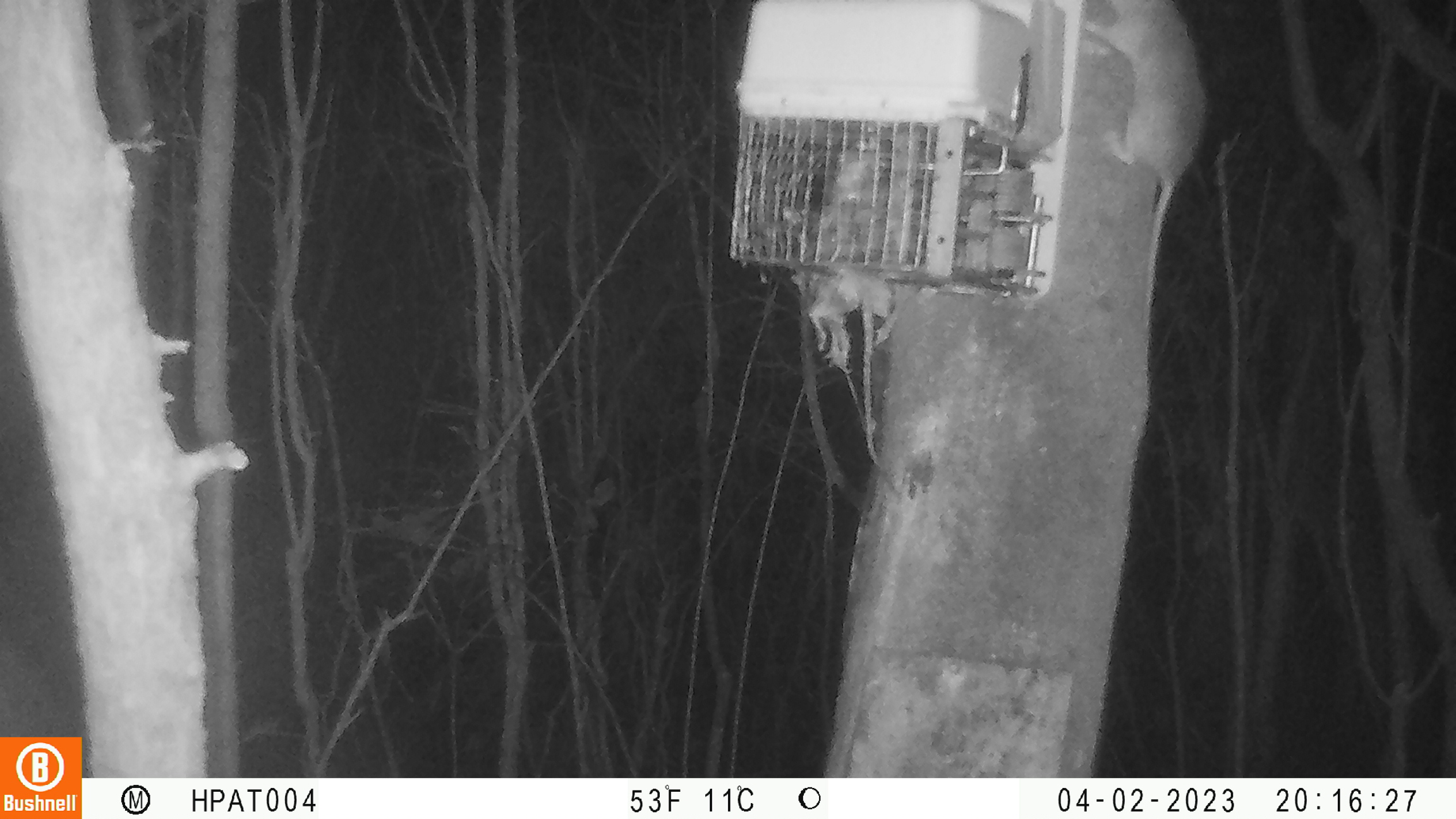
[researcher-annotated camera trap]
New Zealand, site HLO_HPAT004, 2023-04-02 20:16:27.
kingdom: Animalia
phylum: Chordata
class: Mammalia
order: Rodentia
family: Muridae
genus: Rattus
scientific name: Rattus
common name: rat